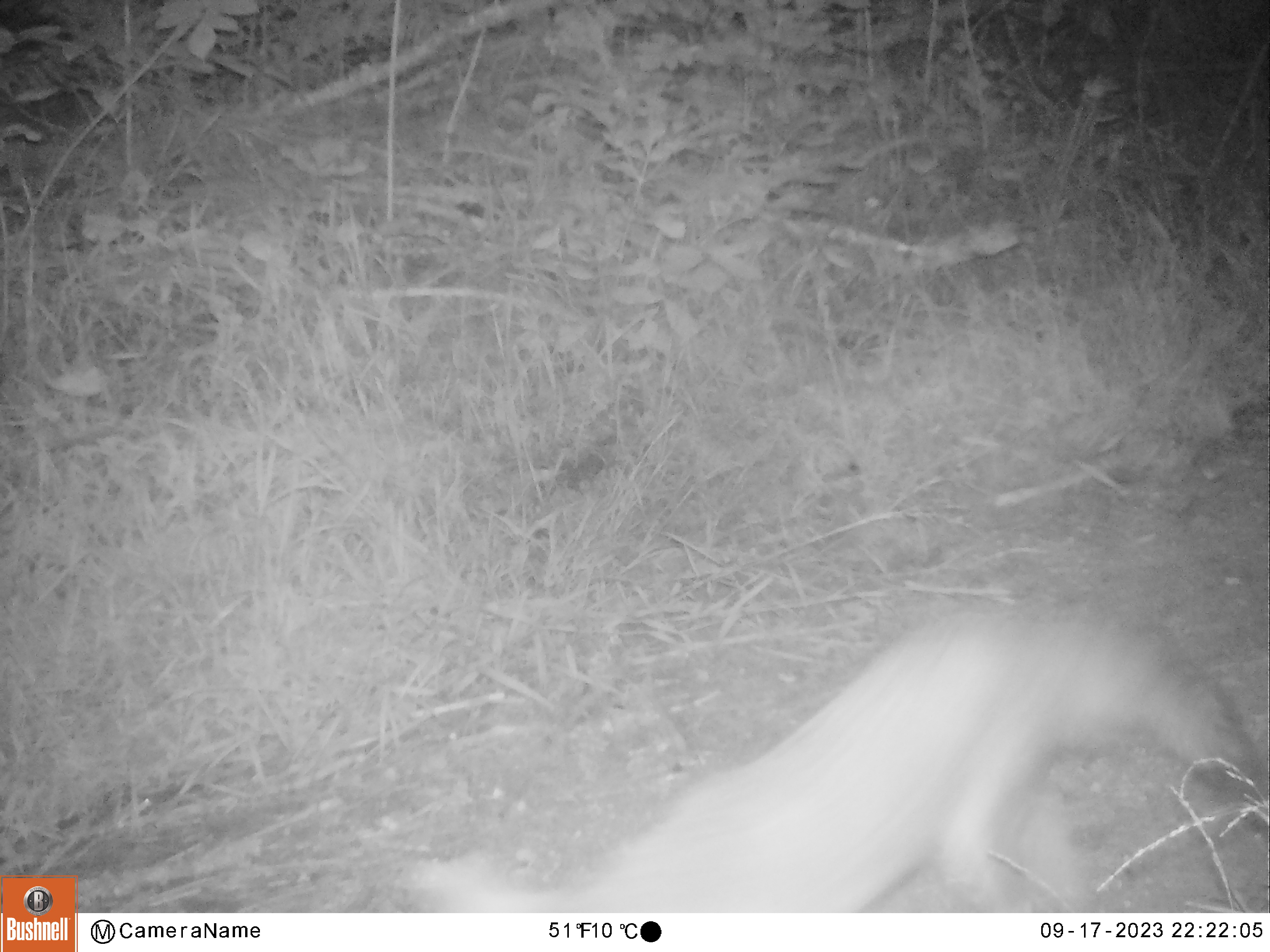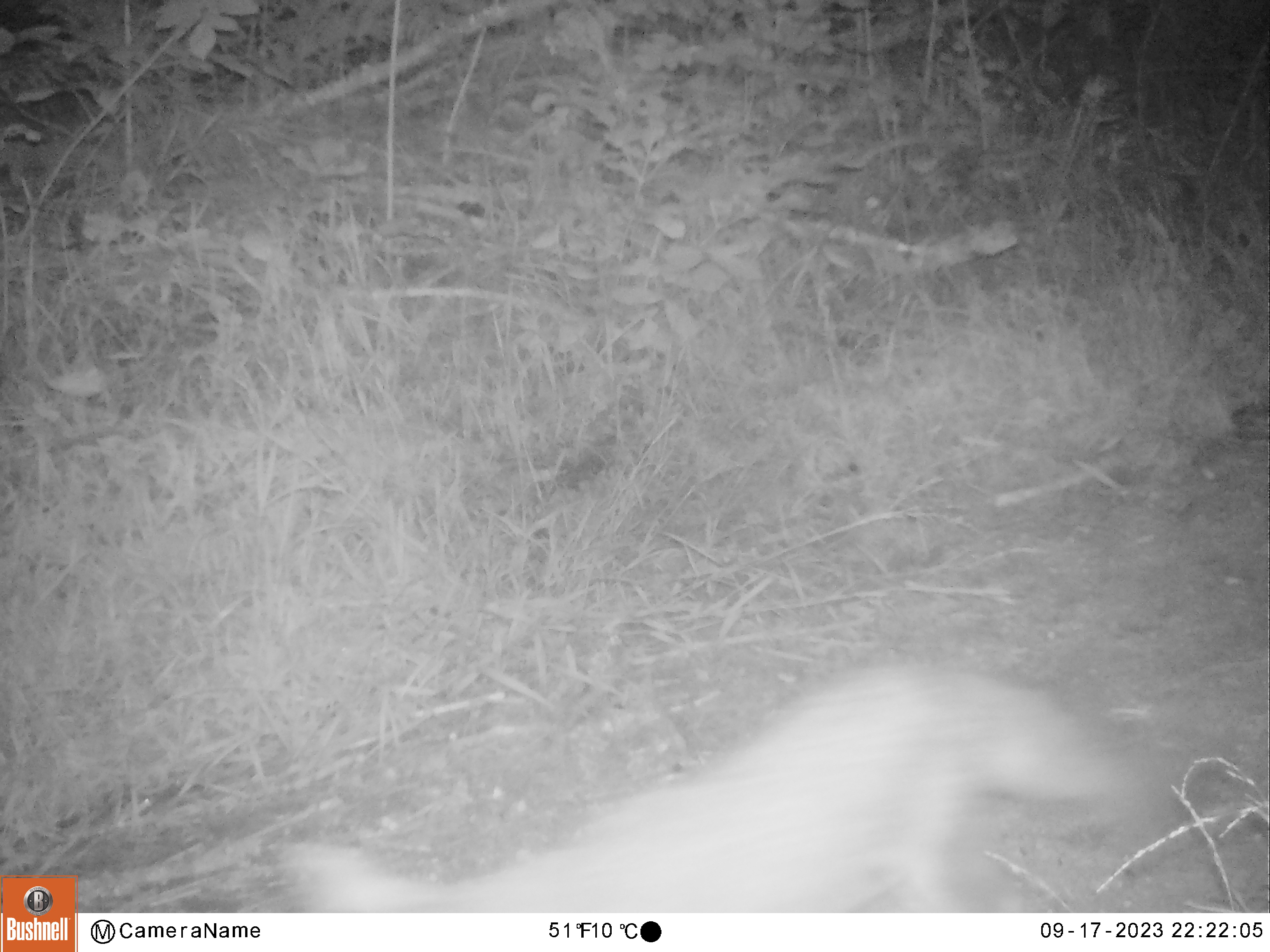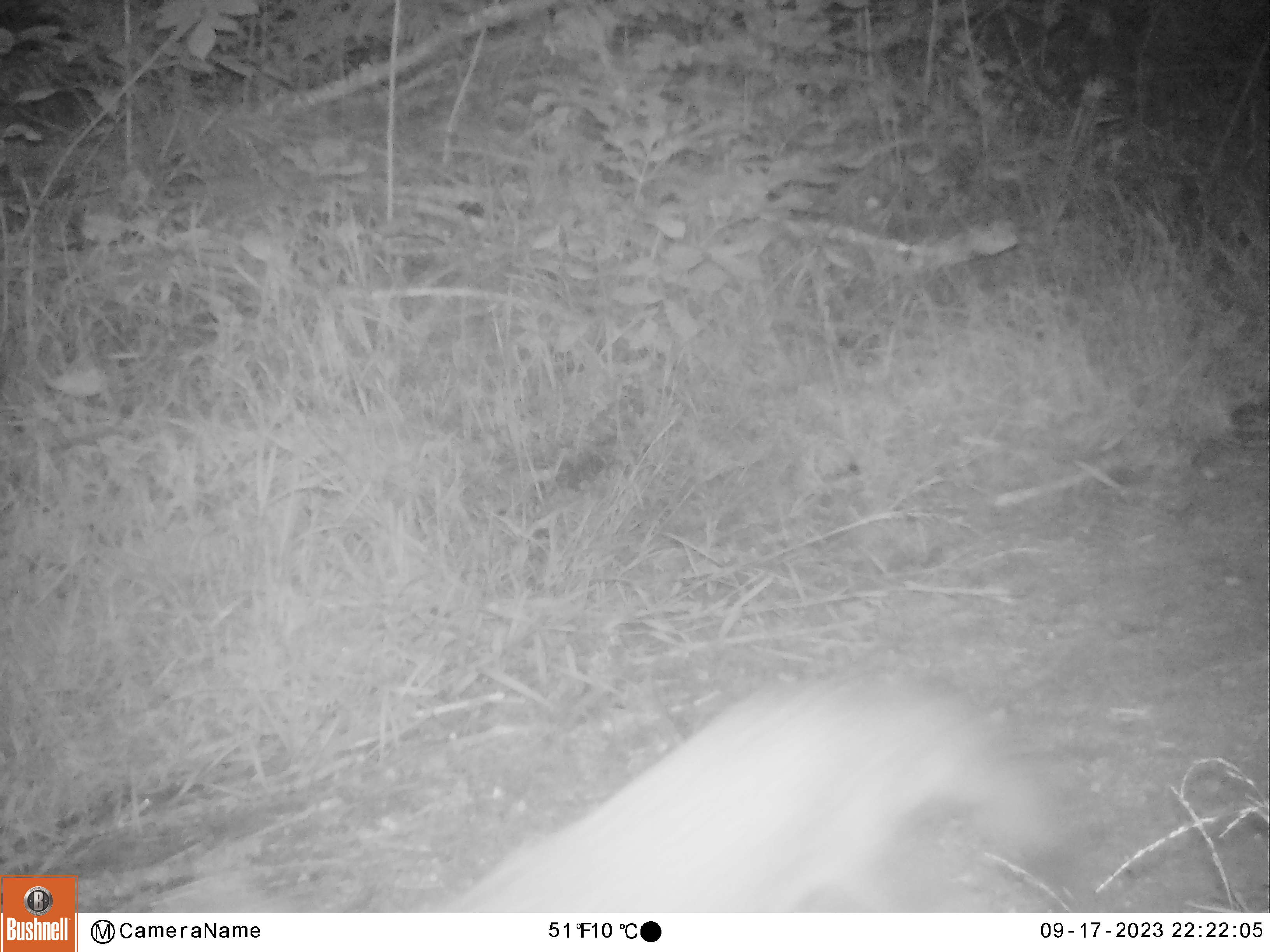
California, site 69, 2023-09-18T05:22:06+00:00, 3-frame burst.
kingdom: Animalia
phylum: Chordata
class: Mammalia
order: Carnivora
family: Canidae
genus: Urocyon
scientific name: Urocyon cinereoargenteus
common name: gray fox